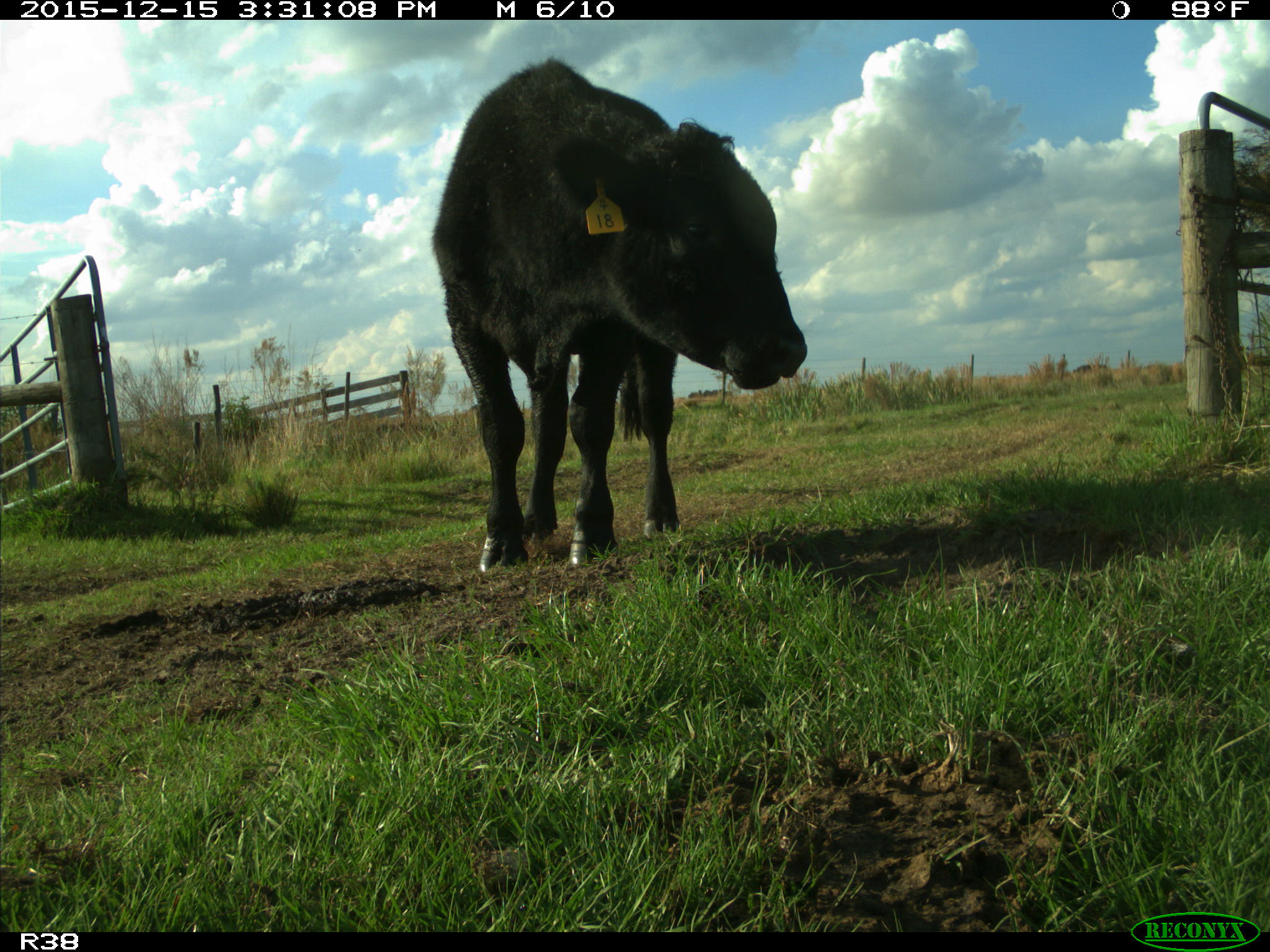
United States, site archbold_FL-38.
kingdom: Animalia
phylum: Chordata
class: Mammalia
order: Artiodactyla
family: Bovidae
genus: Bos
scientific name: Bos taurus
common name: domestic cow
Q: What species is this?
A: Bos taurus (domestic cow).